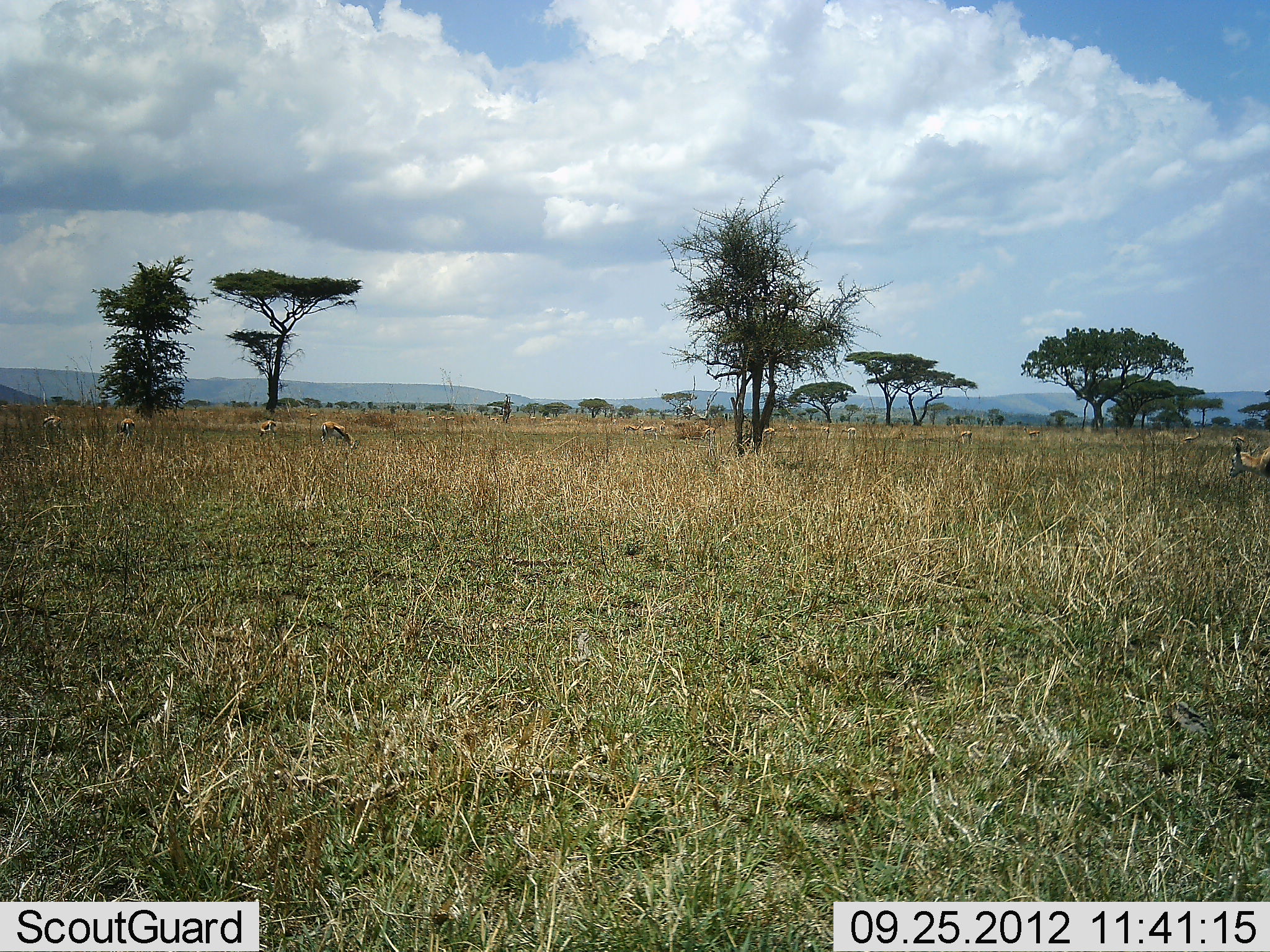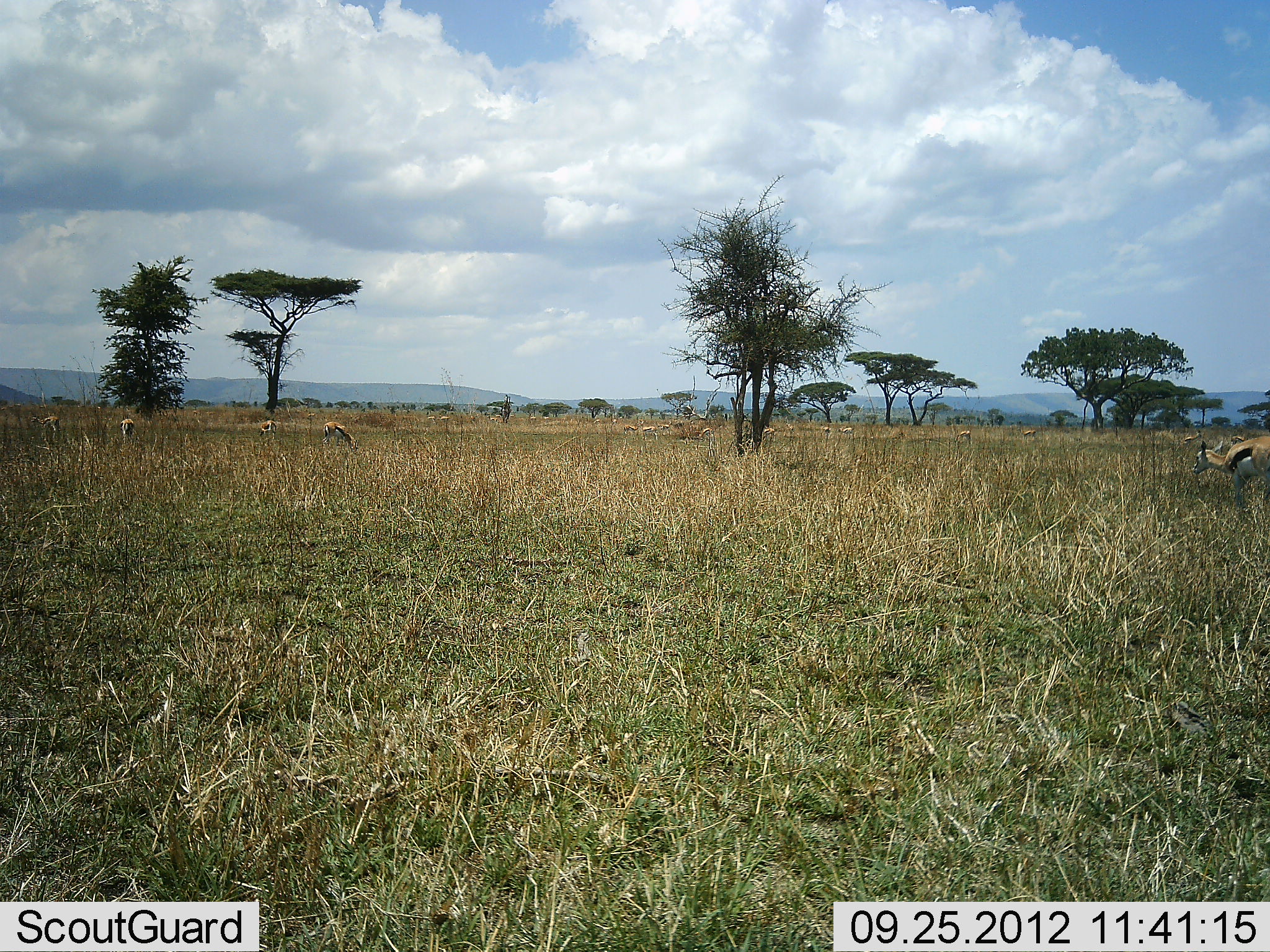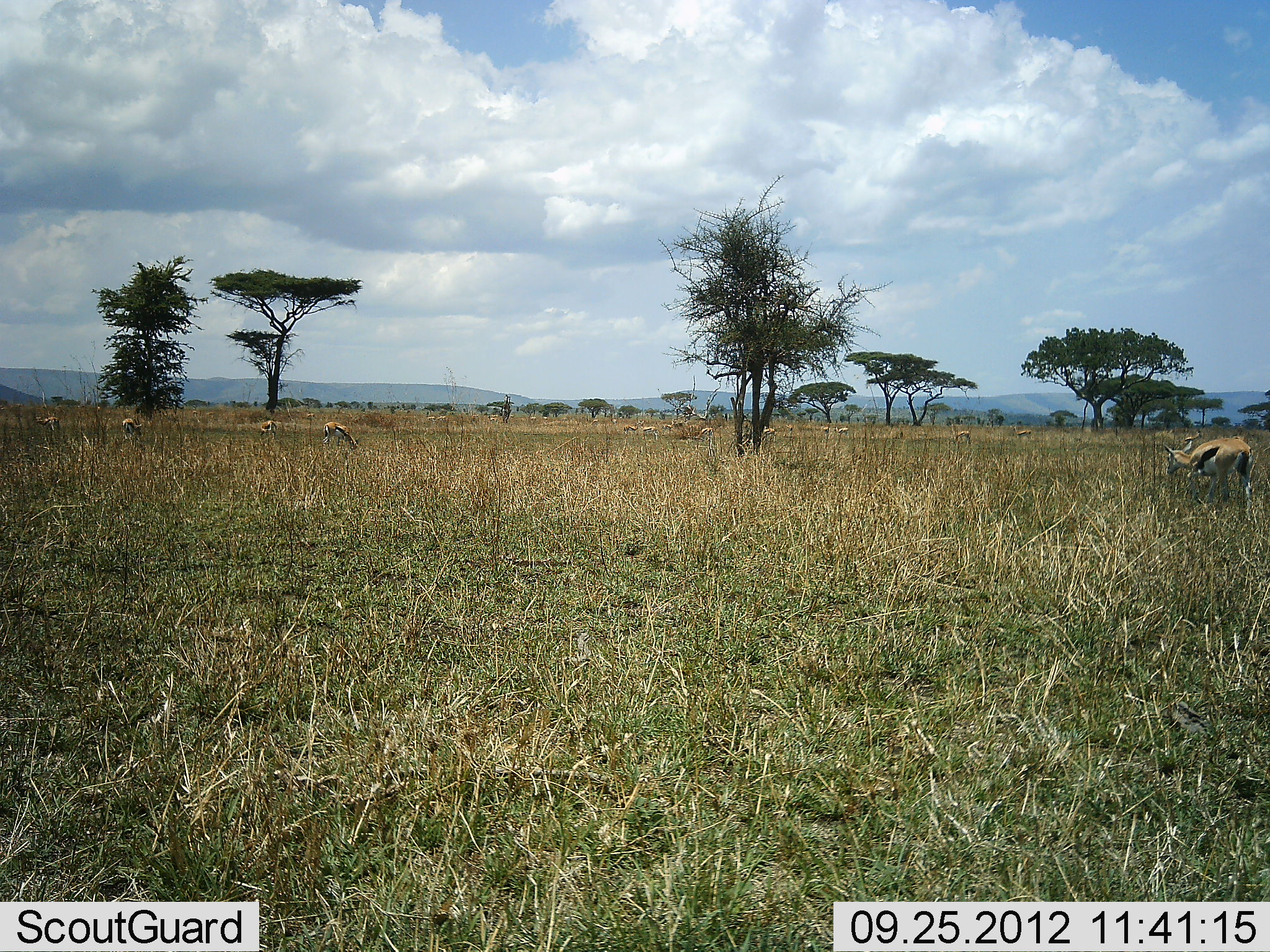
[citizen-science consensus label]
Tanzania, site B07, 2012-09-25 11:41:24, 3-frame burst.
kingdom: Animalia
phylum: Chordata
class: Mammalia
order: Artiodactyla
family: Bovidae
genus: Eudorcas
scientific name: Eudorcas thomsonii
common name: thomson's gazelle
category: gazellethomsons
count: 11-50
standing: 50%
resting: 0%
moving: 40%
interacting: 0%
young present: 0%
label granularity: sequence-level